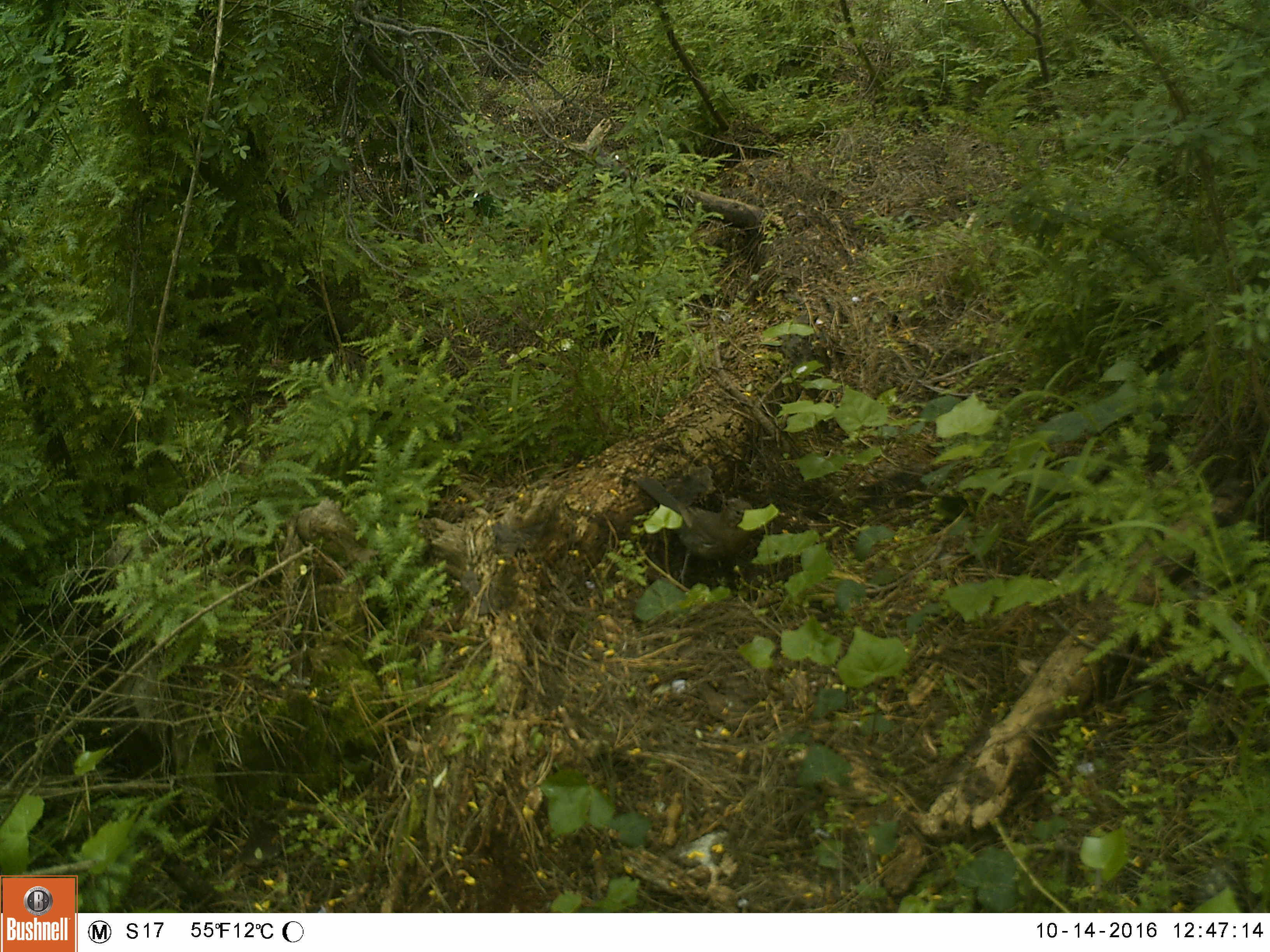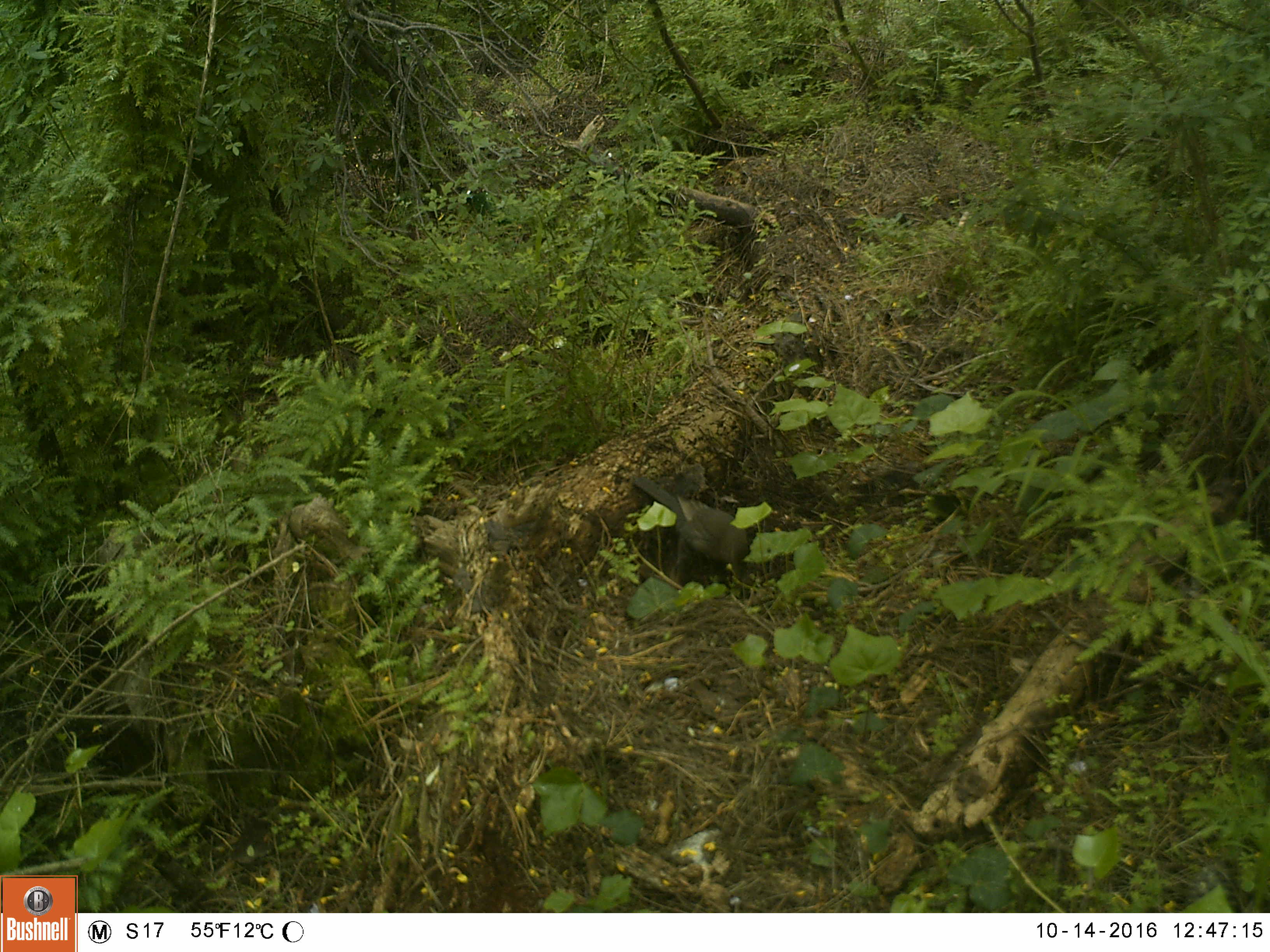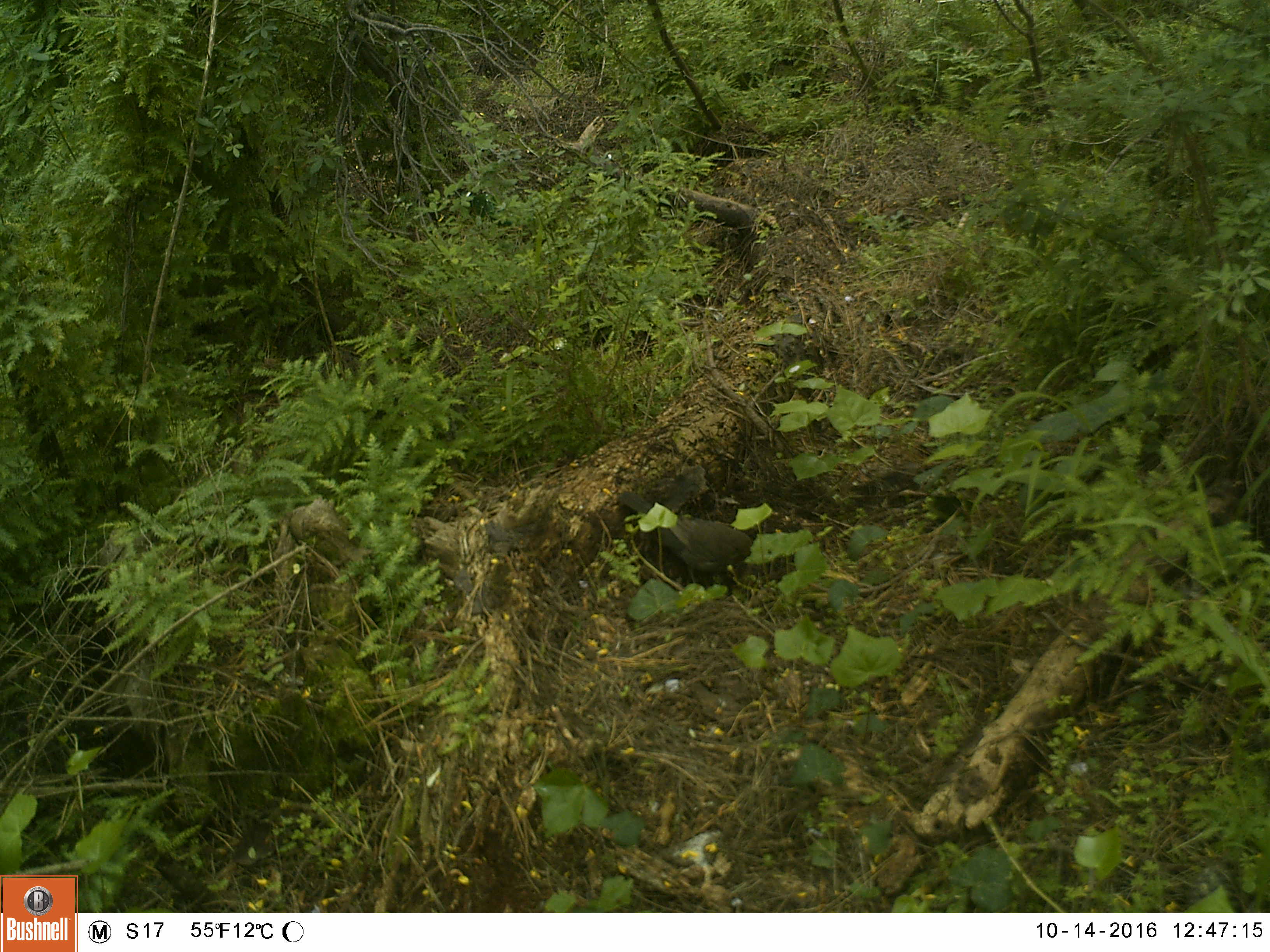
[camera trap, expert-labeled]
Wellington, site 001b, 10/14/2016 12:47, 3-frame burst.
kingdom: Animalia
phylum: Chordata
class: Aves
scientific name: Aves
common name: bird